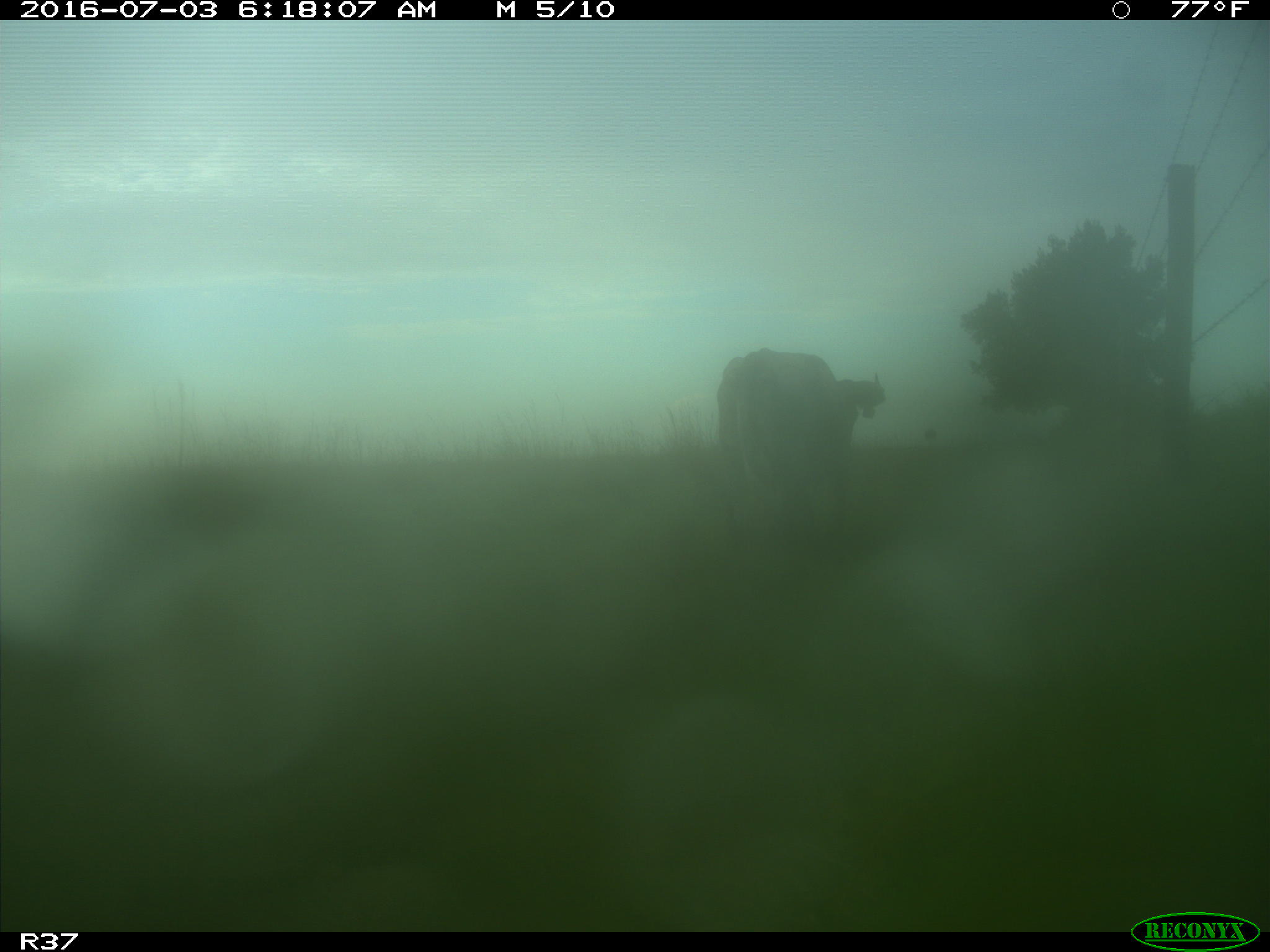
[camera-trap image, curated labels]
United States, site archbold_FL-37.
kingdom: Animalia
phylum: Chordata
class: Mammalia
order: Artiodactyla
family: Bovidae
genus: Bos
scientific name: Bos taurus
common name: domestic cow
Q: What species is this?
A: Bos taurus (domestic cow).